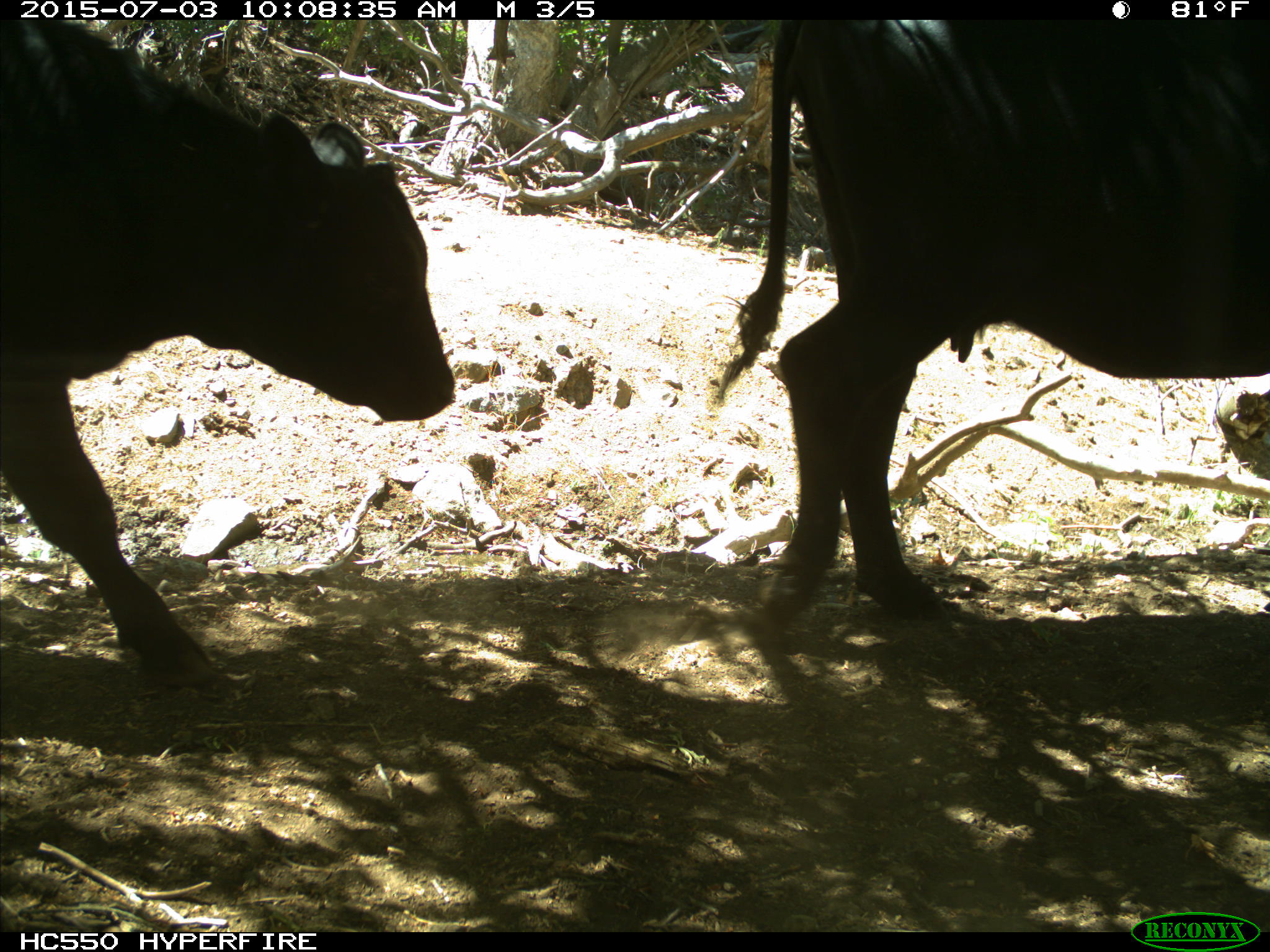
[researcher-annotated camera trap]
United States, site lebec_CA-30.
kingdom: Animalia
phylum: Chordata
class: Mammalia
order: Artiodactyla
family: Bovidae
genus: Bos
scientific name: Bos taurus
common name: domestic cow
Bos taurus (domestic cow).